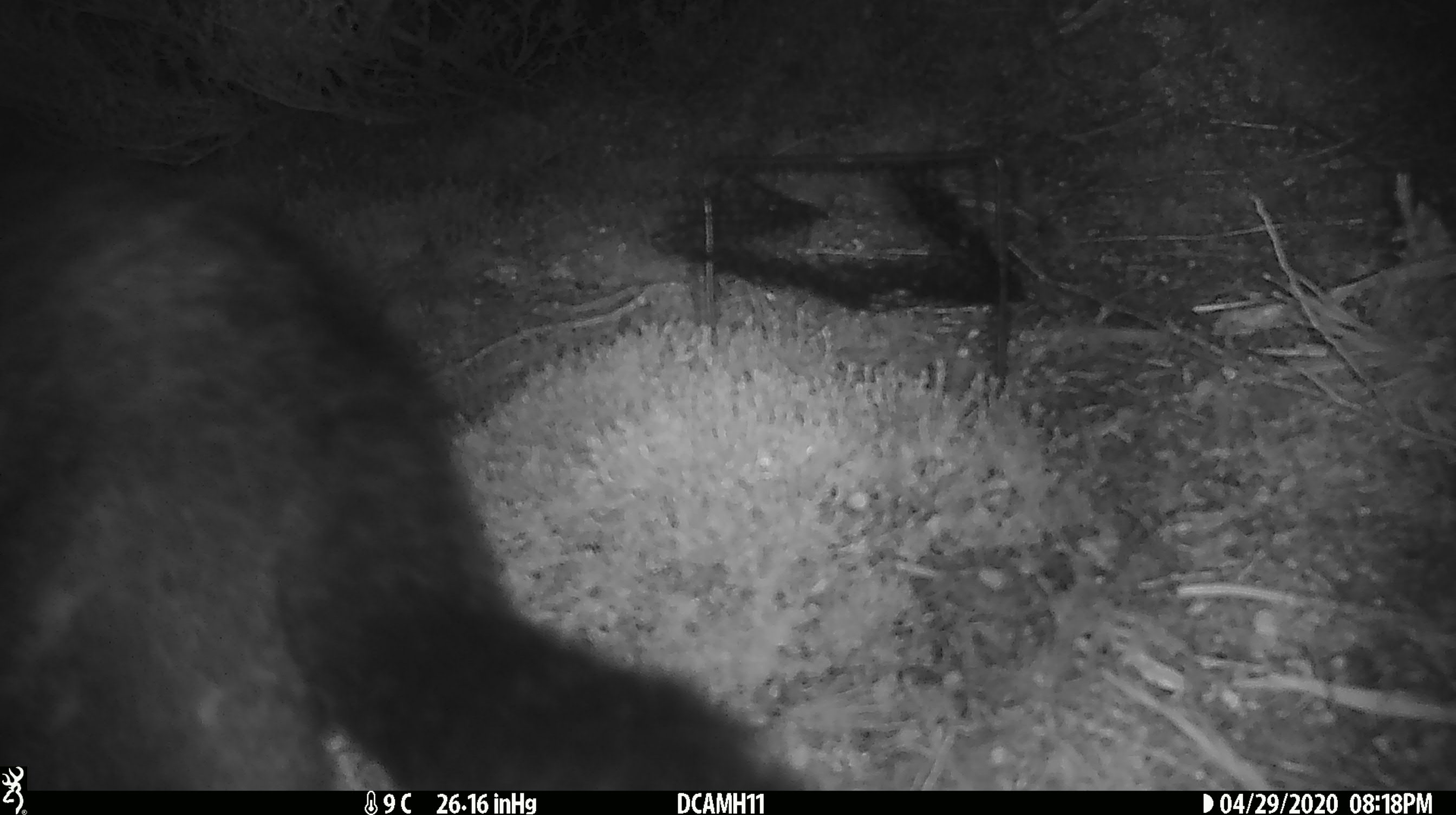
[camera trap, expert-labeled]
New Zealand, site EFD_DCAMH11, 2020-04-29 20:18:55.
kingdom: Animalia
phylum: Chordata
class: Mammalia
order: Diprotodontia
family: Phalangeridae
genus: Trichosurus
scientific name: Trichosurus vulpecula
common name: common brushtail possum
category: possum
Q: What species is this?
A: Possum (common brushtail possum) (Trichosurus vulpecula).